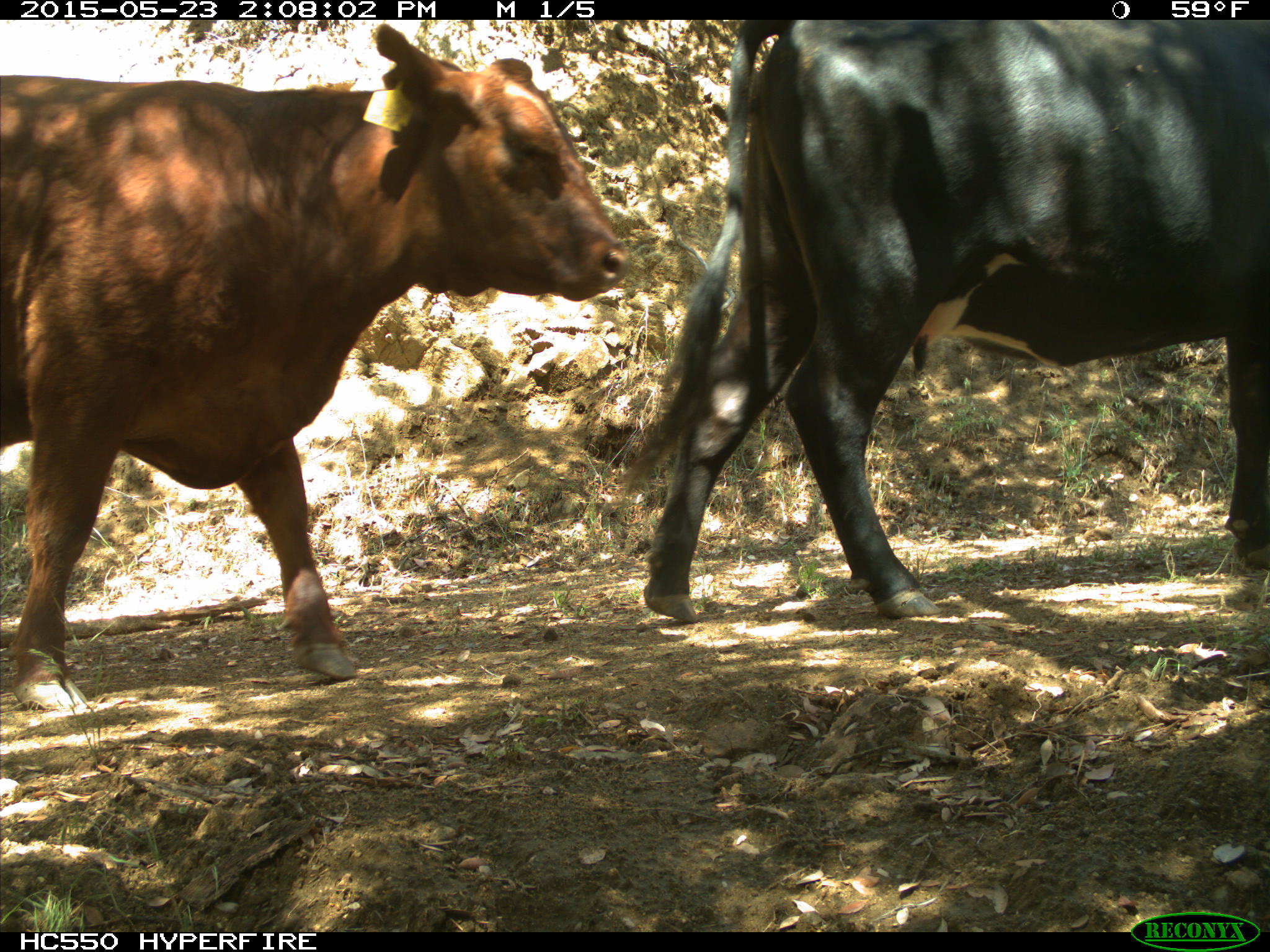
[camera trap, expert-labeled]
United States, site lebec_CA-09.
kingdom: Animalia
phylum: Chordata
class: Mammalia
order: Artiodactyla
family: Bovidae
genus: Bos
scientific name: Bos taurus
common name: domestic cow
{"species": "Bos taurus (domestic cow)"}